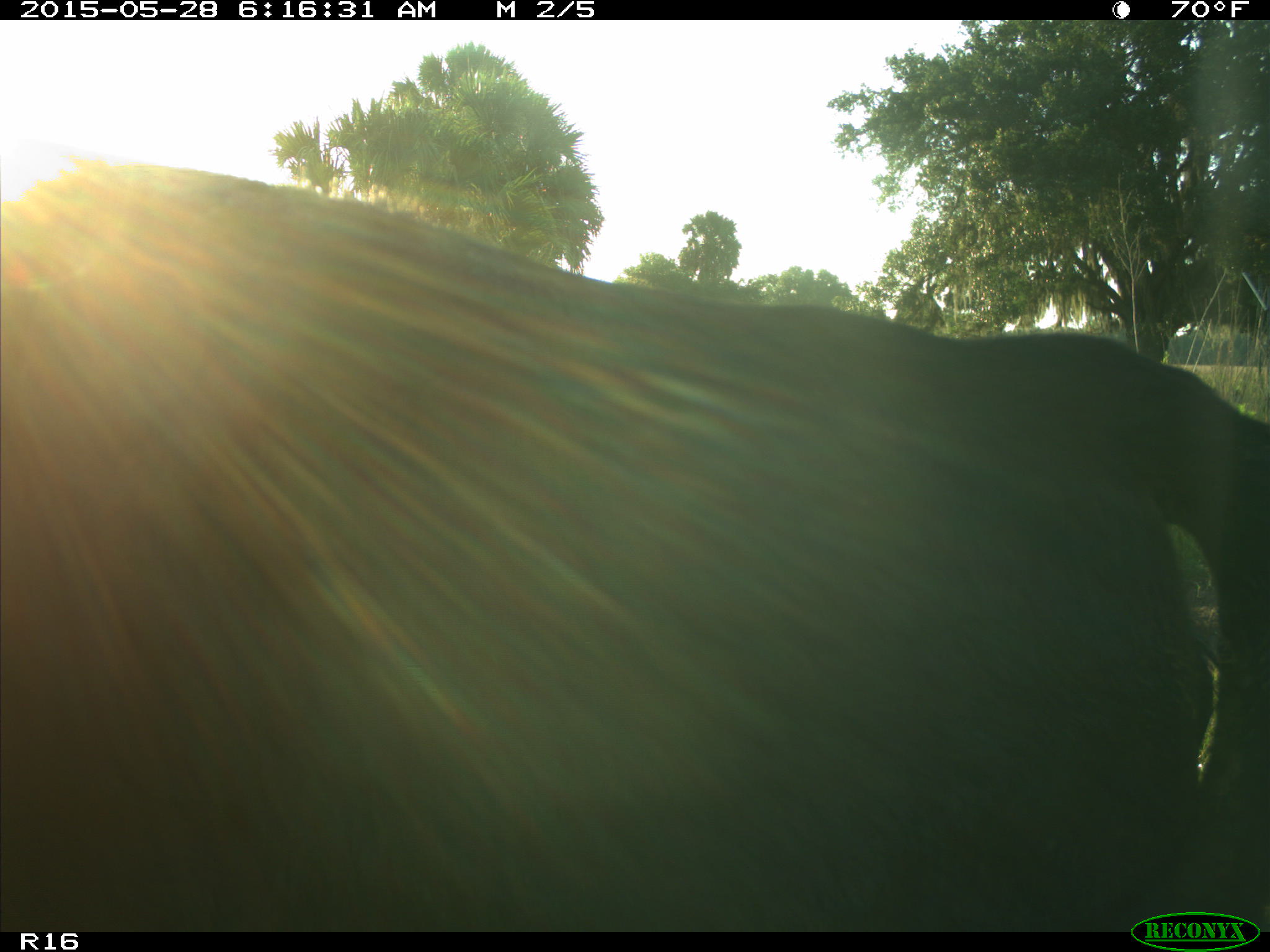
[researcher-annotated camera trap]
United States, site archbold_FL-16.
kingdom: Animalia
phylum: Chordata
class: Mammalia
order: Artiodactyla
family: Bovidae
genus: Bos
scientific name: Bos taurus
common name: domestic cow